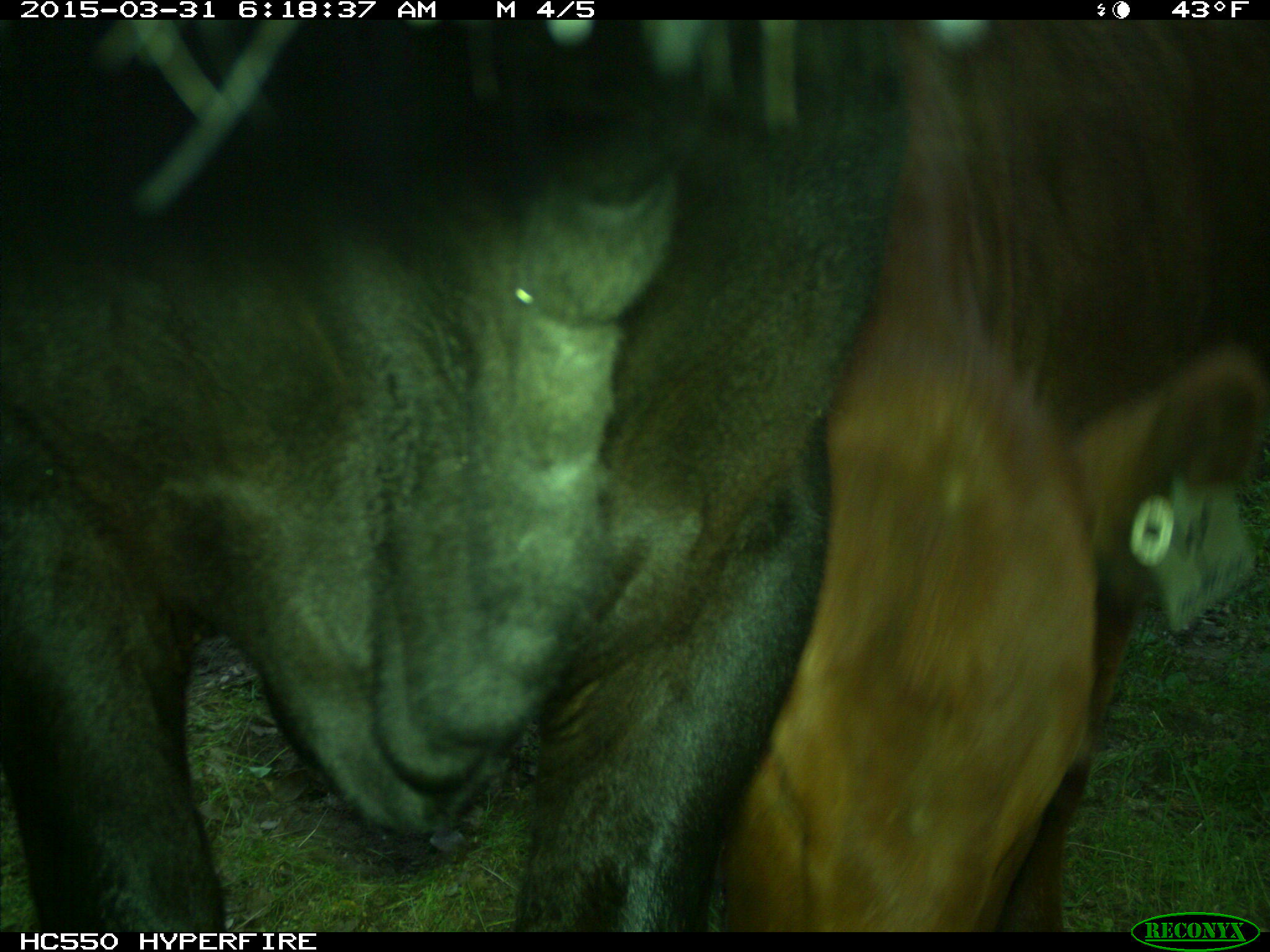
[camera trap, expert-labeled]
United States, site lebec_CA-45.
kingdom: Animalia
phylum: Chordata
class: Mammalia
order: Artiodactyla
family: Bovidae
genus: Bos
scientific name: Bos taurus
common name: domestic cow